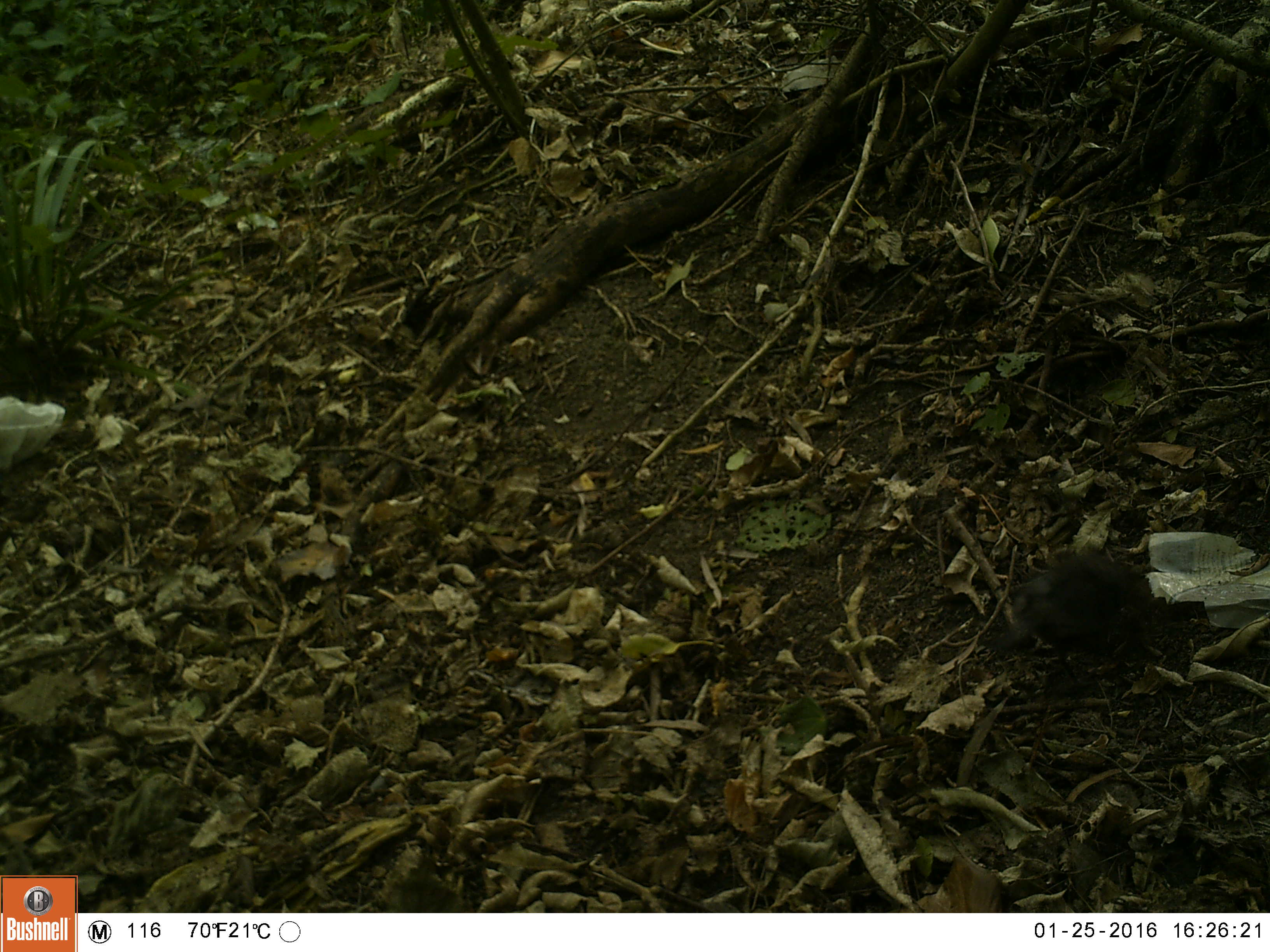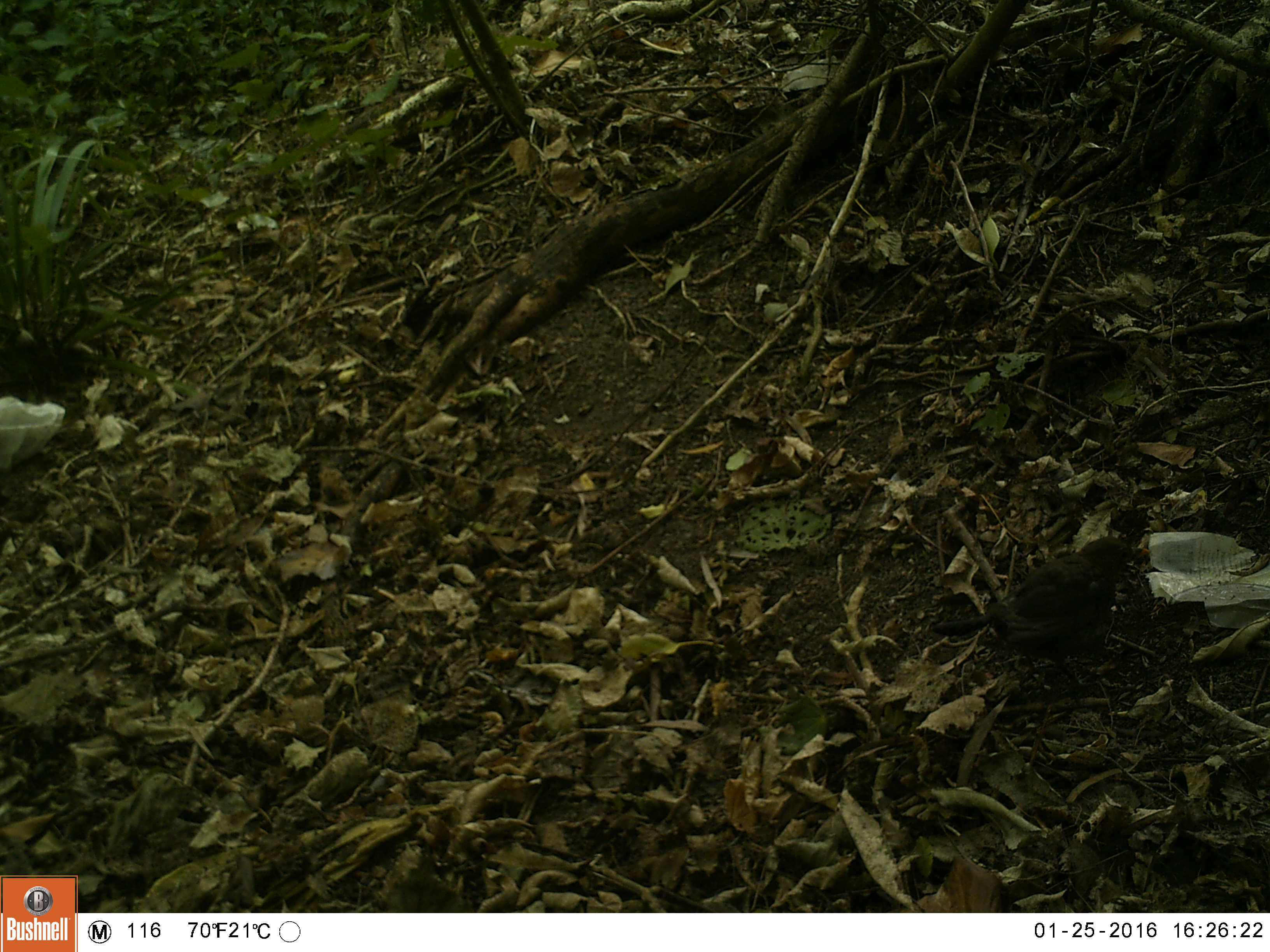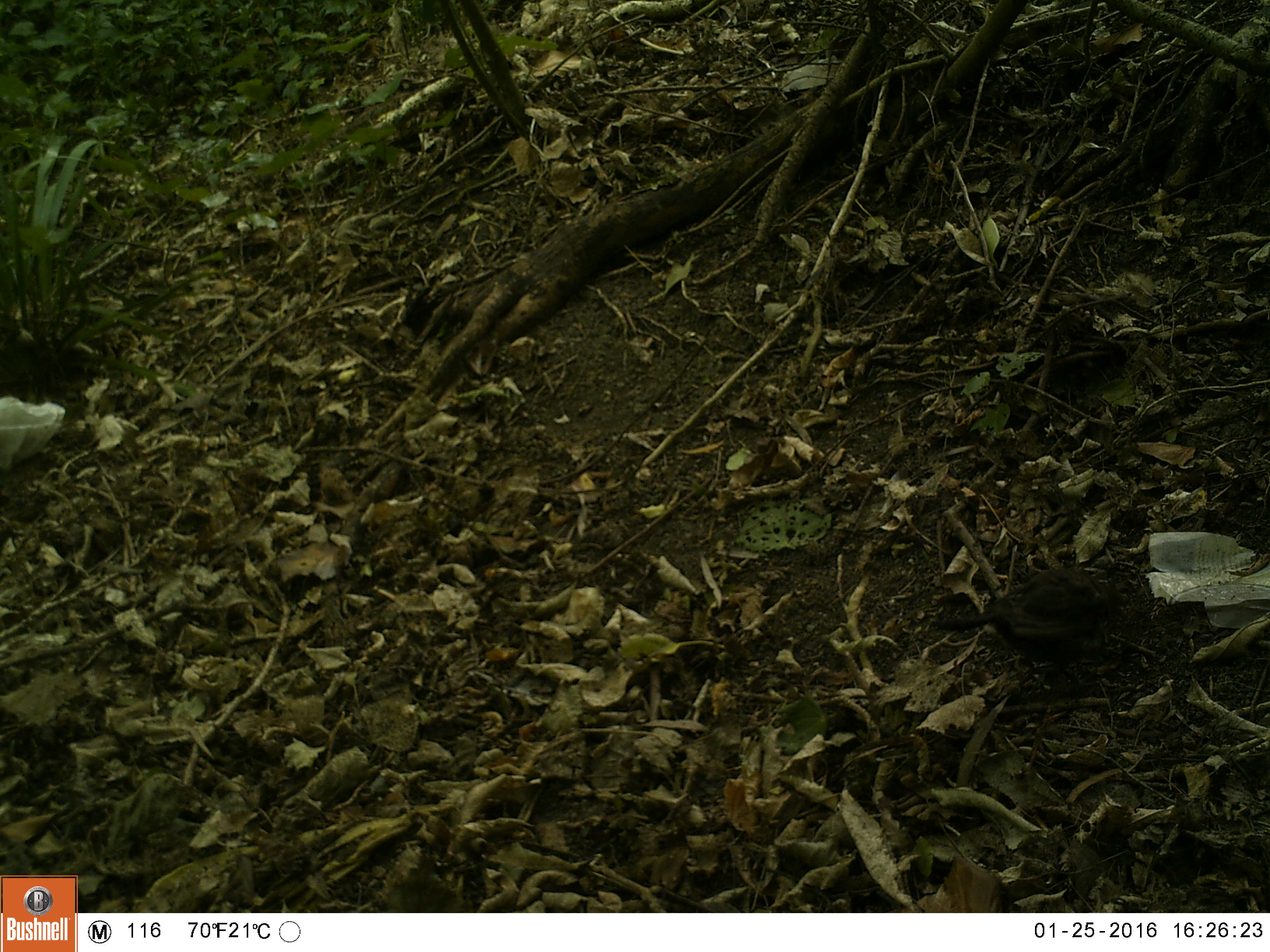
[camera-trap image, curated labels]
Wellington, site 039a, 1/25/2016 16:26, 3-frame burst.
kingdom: Animalia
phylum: Chordata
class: Aves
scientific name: Aves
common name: bird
Bird (Aves).